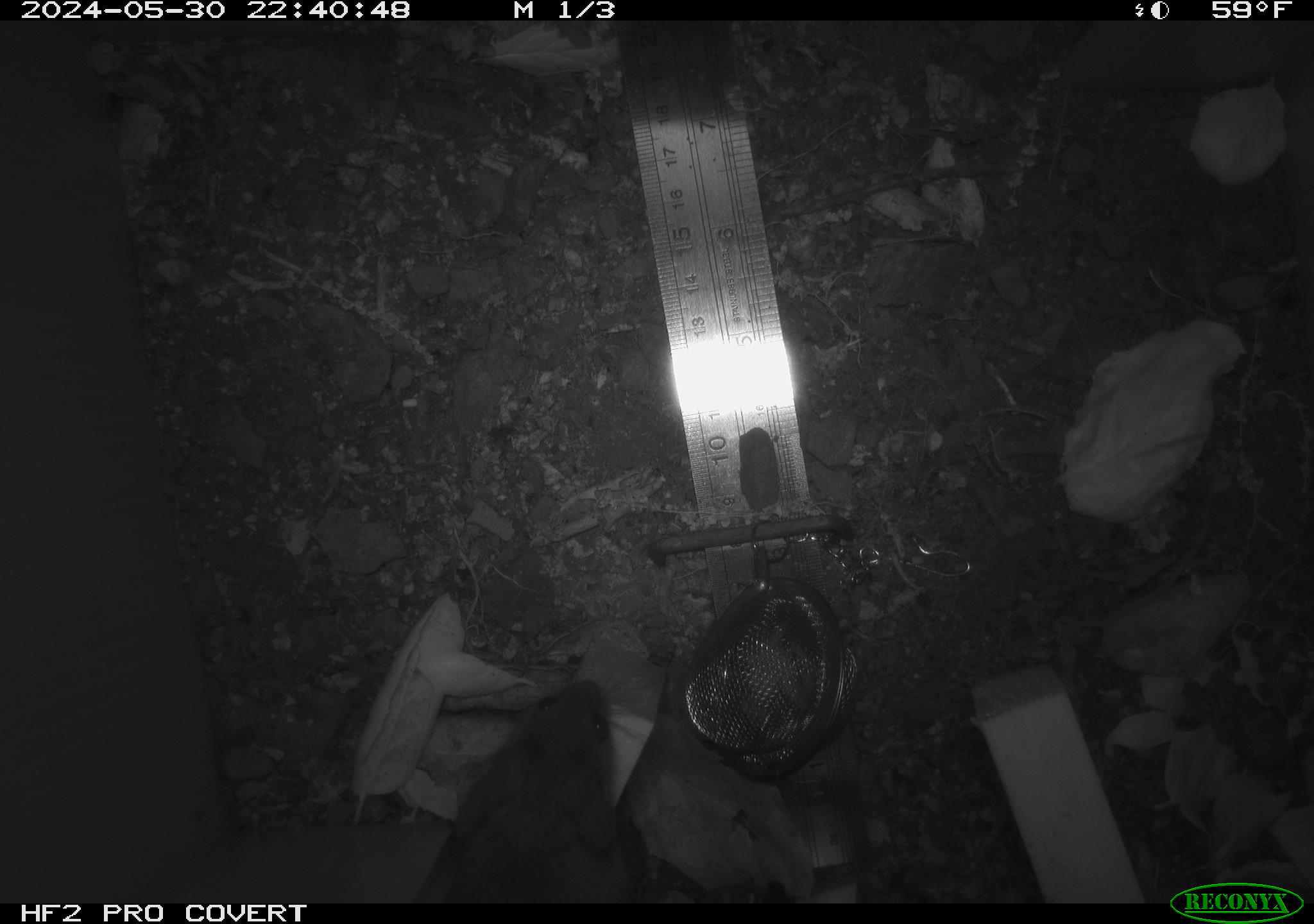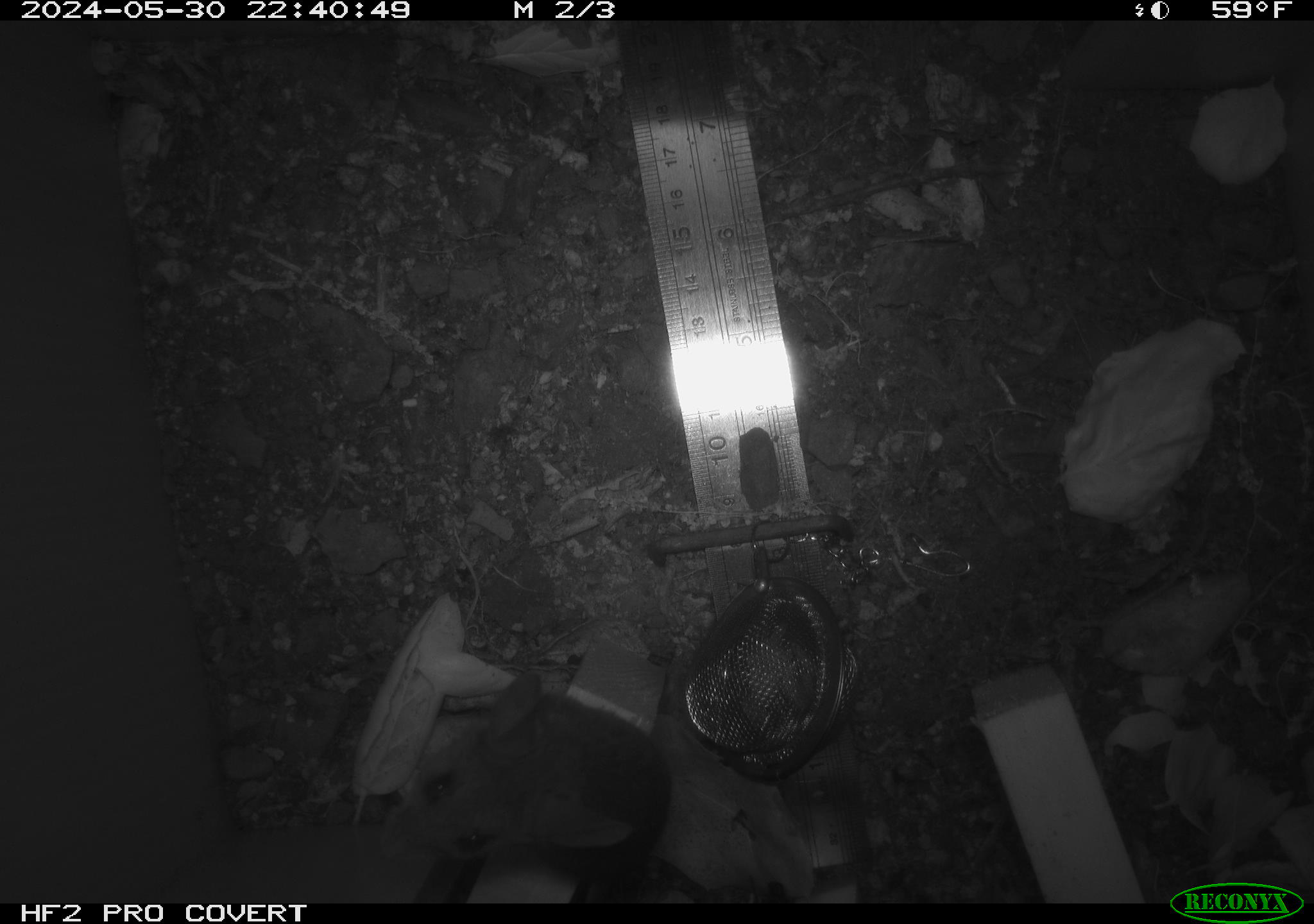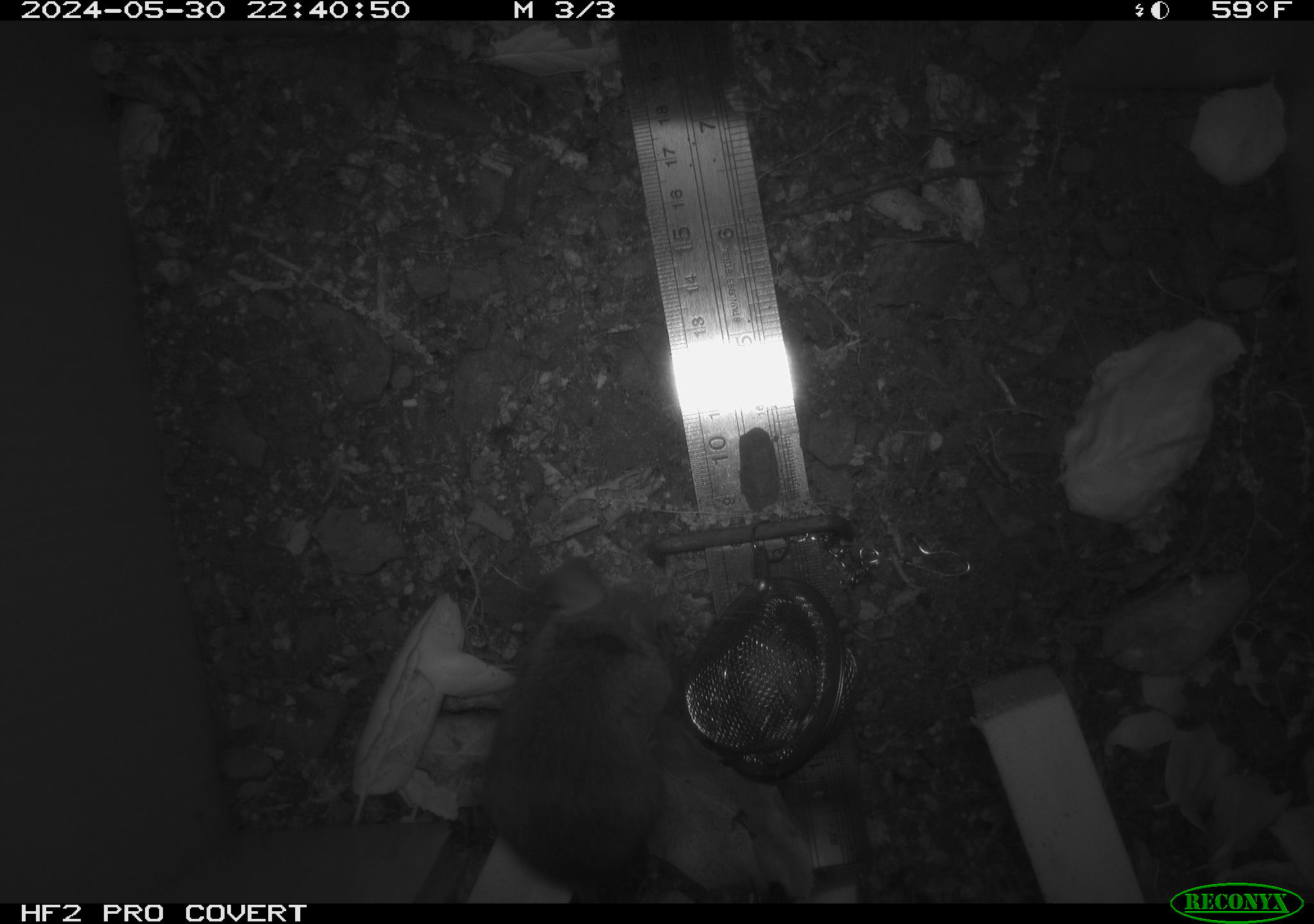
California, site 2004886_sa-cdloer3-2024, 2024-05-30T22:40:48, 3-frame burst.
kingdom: Animalia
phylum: Chordata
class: Mammalia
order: Rodentia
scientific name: Rodentia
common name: rodent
Rodent (Rodentia).